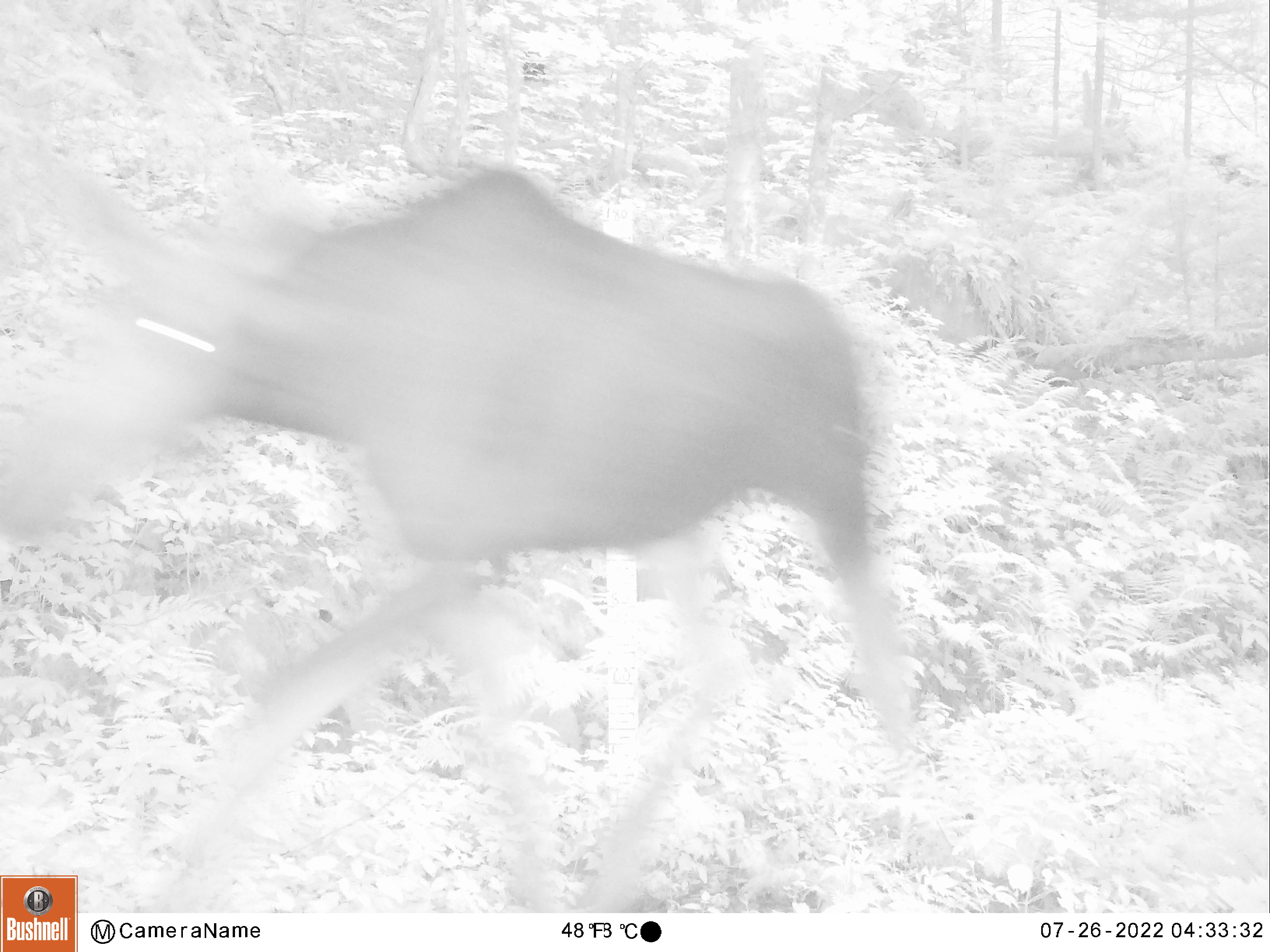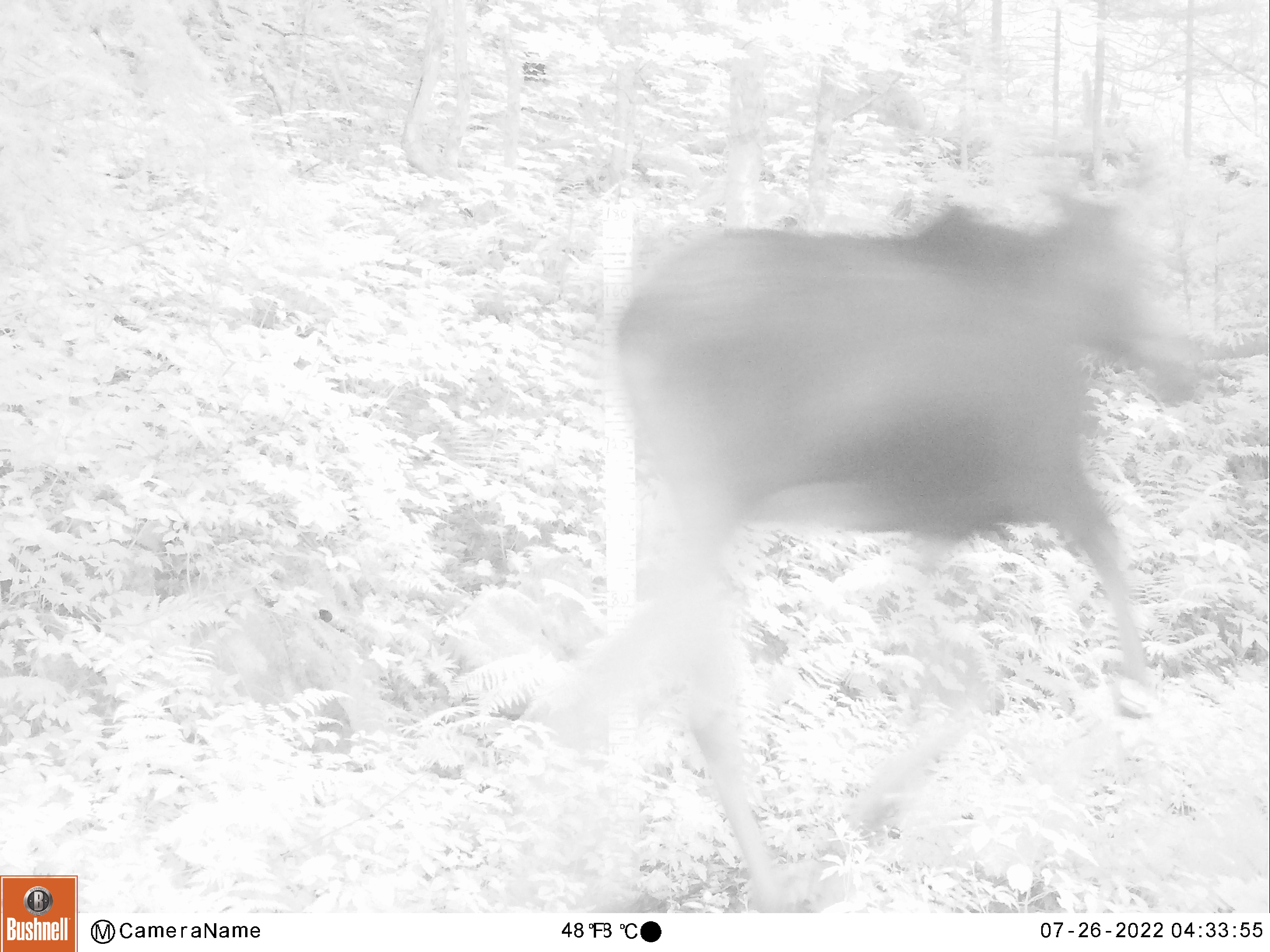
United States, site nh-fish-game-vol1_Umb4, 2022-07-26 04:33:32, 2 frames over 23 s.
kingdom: Animalia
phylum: Chordata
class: Mammalia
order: Artiodactyla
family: Cervidae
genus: Alces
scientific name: Alces alces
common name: moose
Moose (Alces alces).